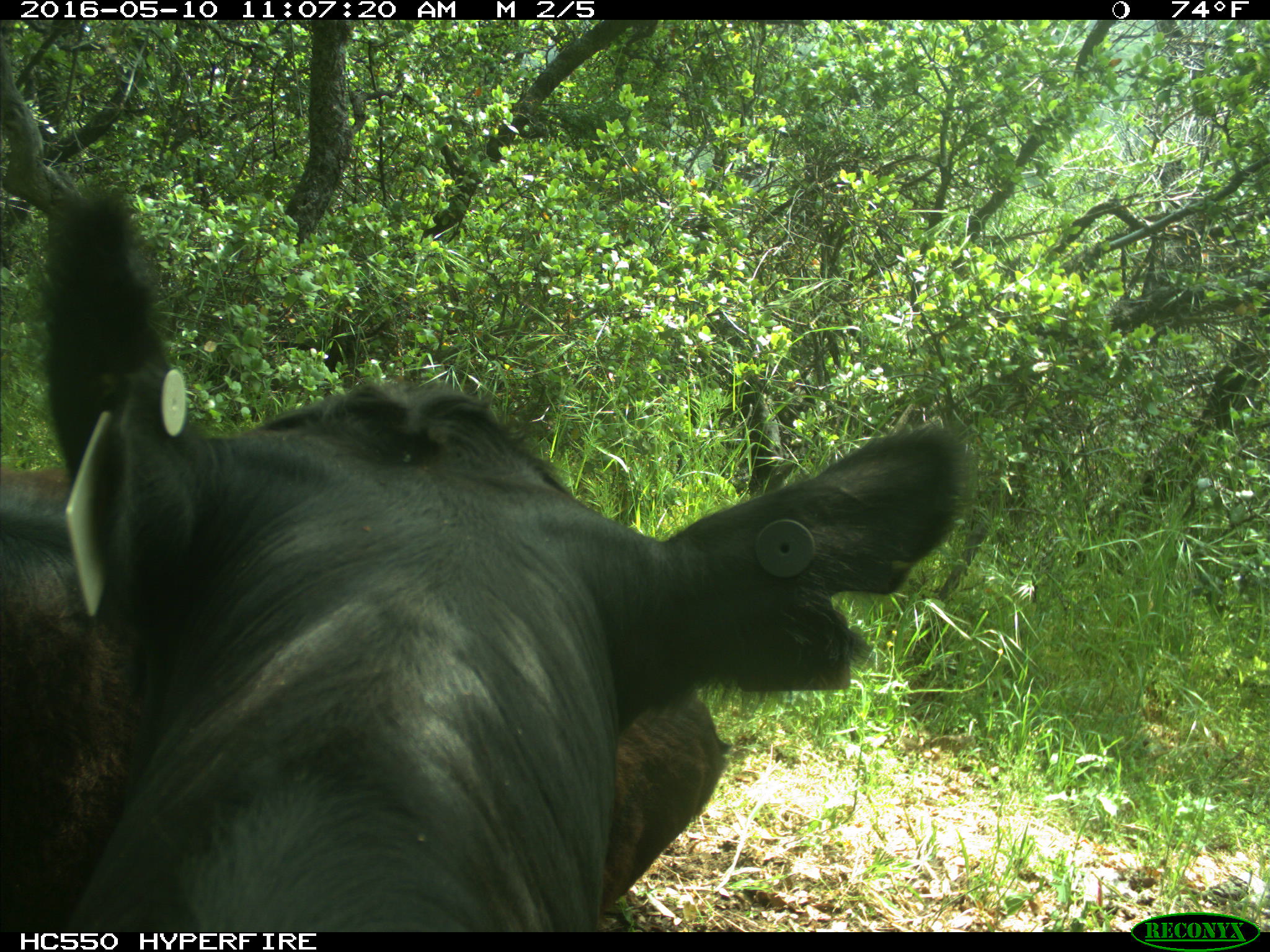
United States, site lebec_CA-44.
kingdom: Animalia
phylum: Chordata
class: Mammalia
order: Artiodactyla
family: Bovidae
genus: Bos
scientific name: Bos taurus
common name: domestic cow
Bos taurus (domestic cow).